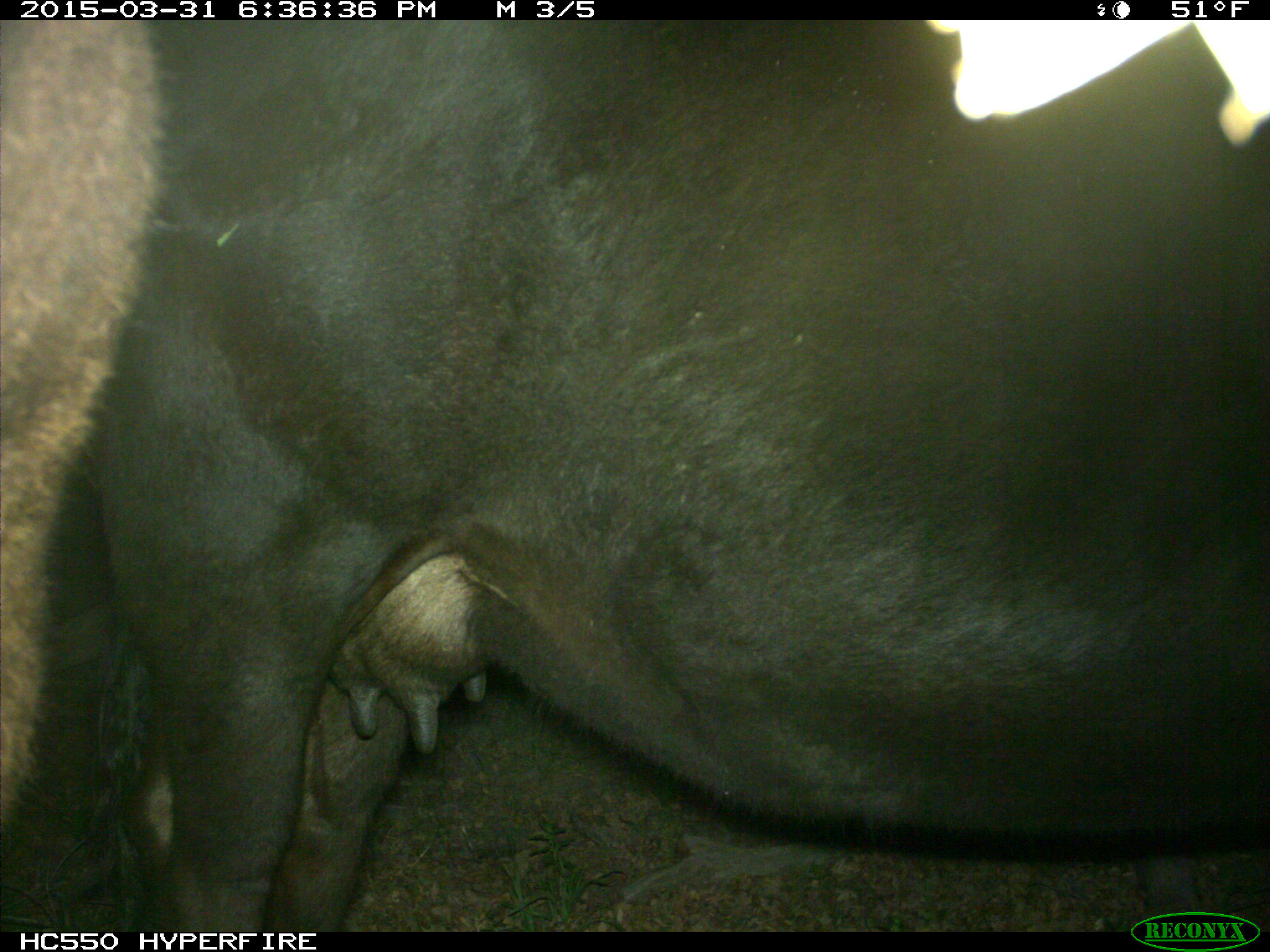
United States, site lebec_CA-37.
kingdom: Animalia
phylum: Chordata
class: Mammalia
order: Artiodactyla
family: Bovidae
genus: Bos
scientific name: Bos taurus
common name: domestic cow